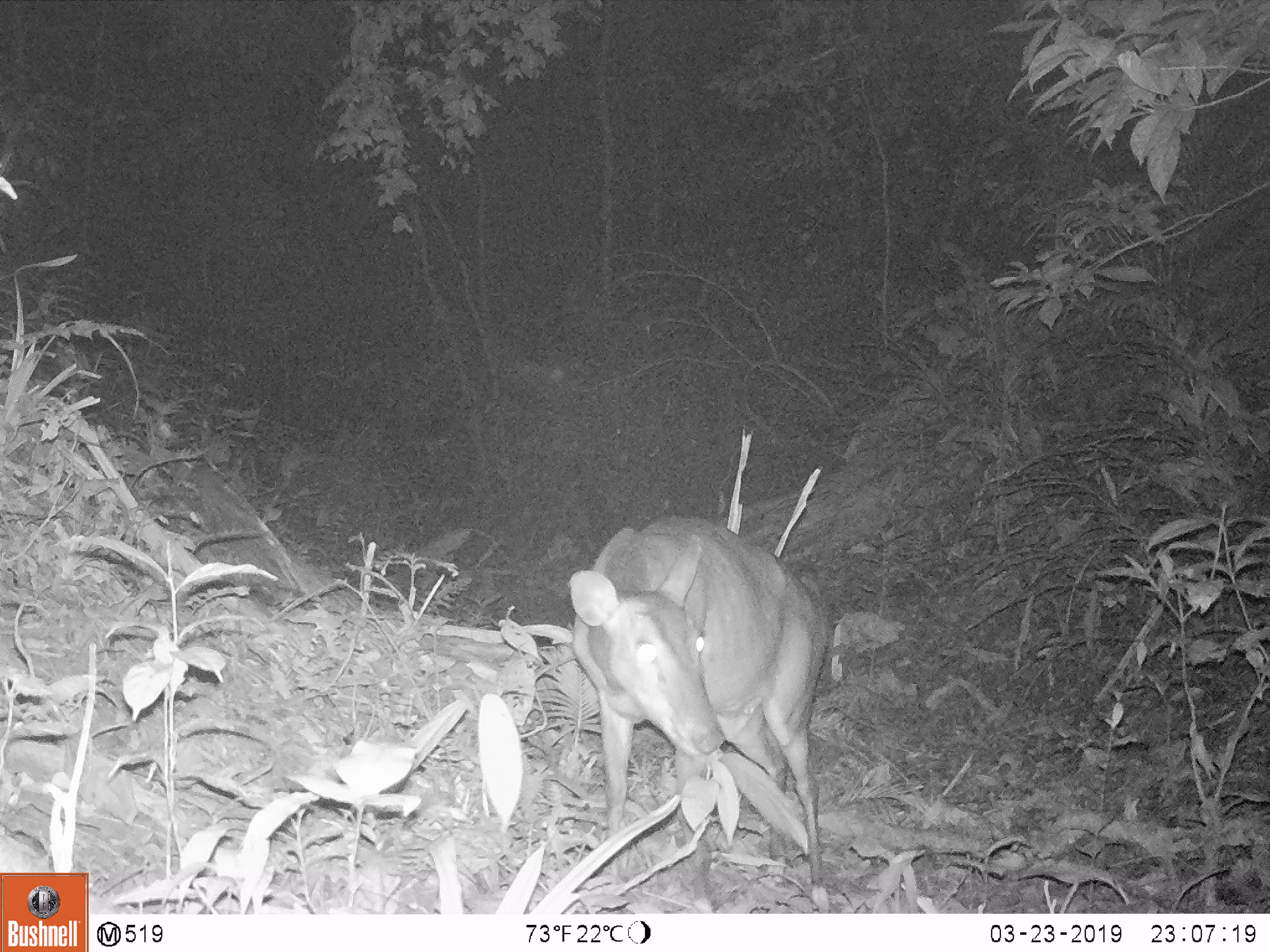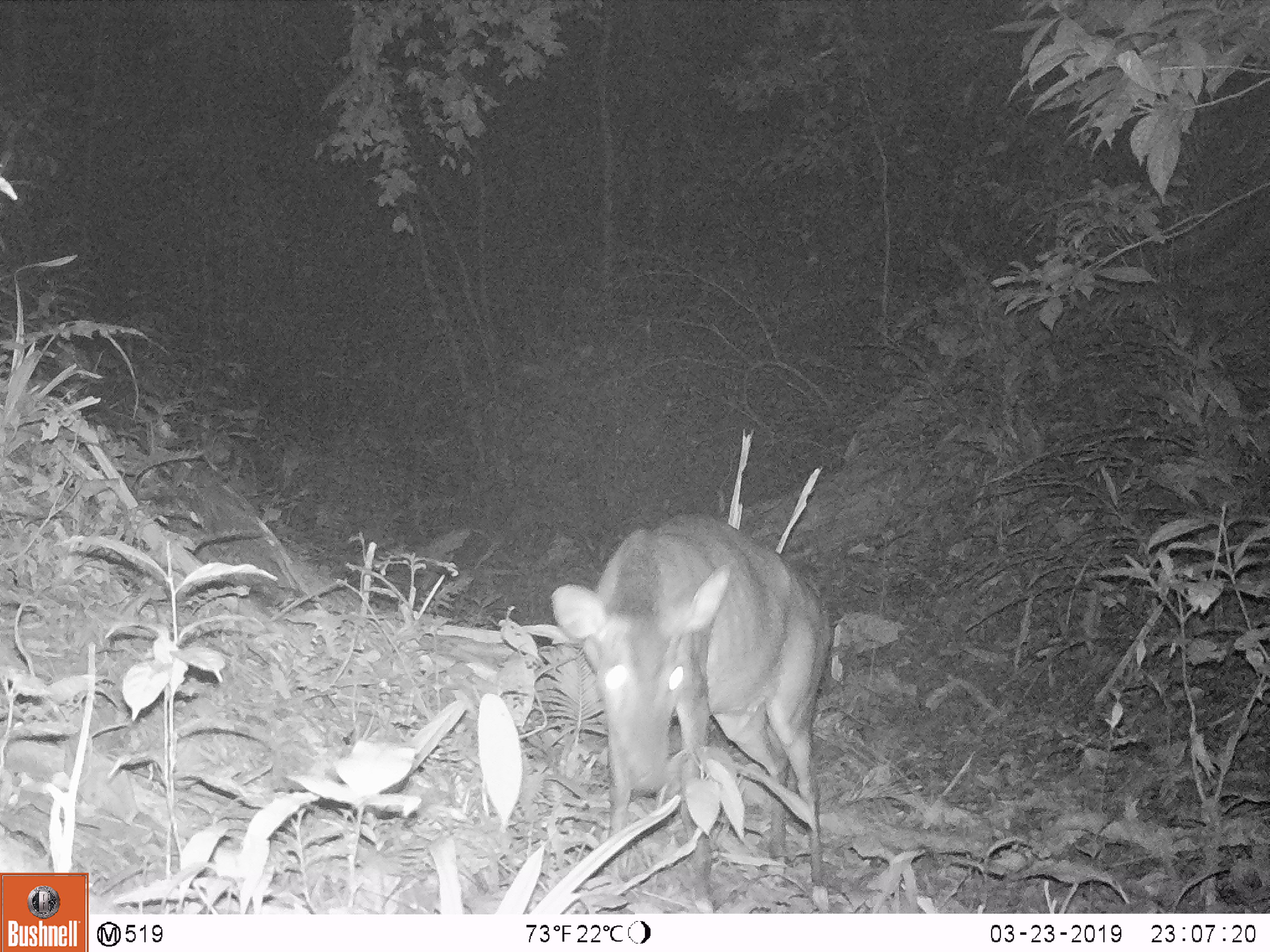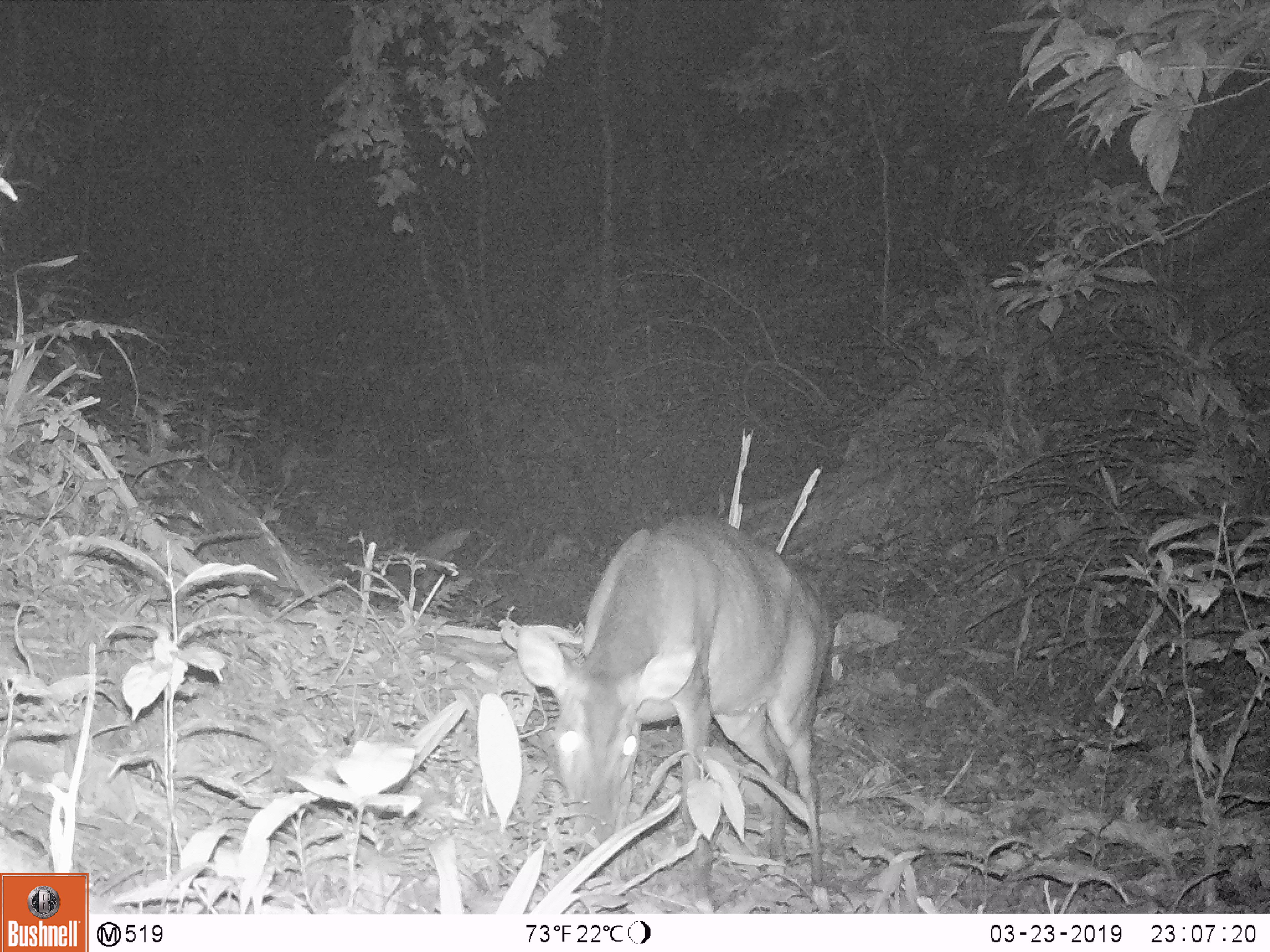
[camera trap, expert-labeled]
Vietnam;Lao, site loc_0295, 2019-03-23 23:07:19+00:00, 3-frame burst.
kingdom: Animalia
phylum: Chordata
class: Mammalia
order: Artiodactyla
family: Cervidae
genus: Muntiacus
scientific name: Muntiacus vuquangensis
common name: large-antlered muntjac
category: large antlered muntjac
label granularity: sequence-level